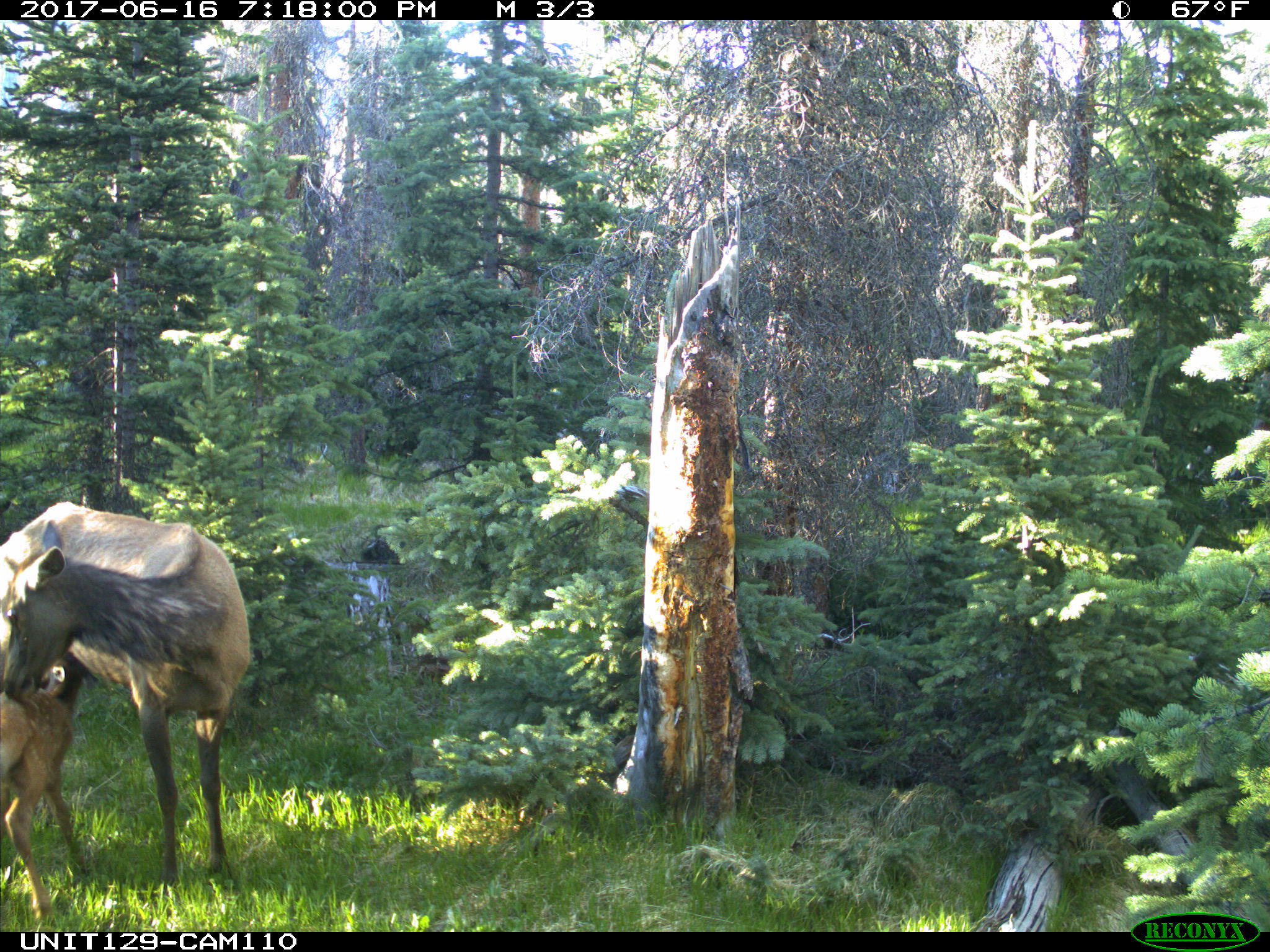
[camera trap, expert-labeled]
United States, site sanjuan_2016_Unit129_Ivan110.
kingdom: Animalia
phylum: Chordata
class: Mammalia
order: Artiodactyla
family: Cervidae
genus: Cervus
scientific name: Cervus elaphus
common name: red deer